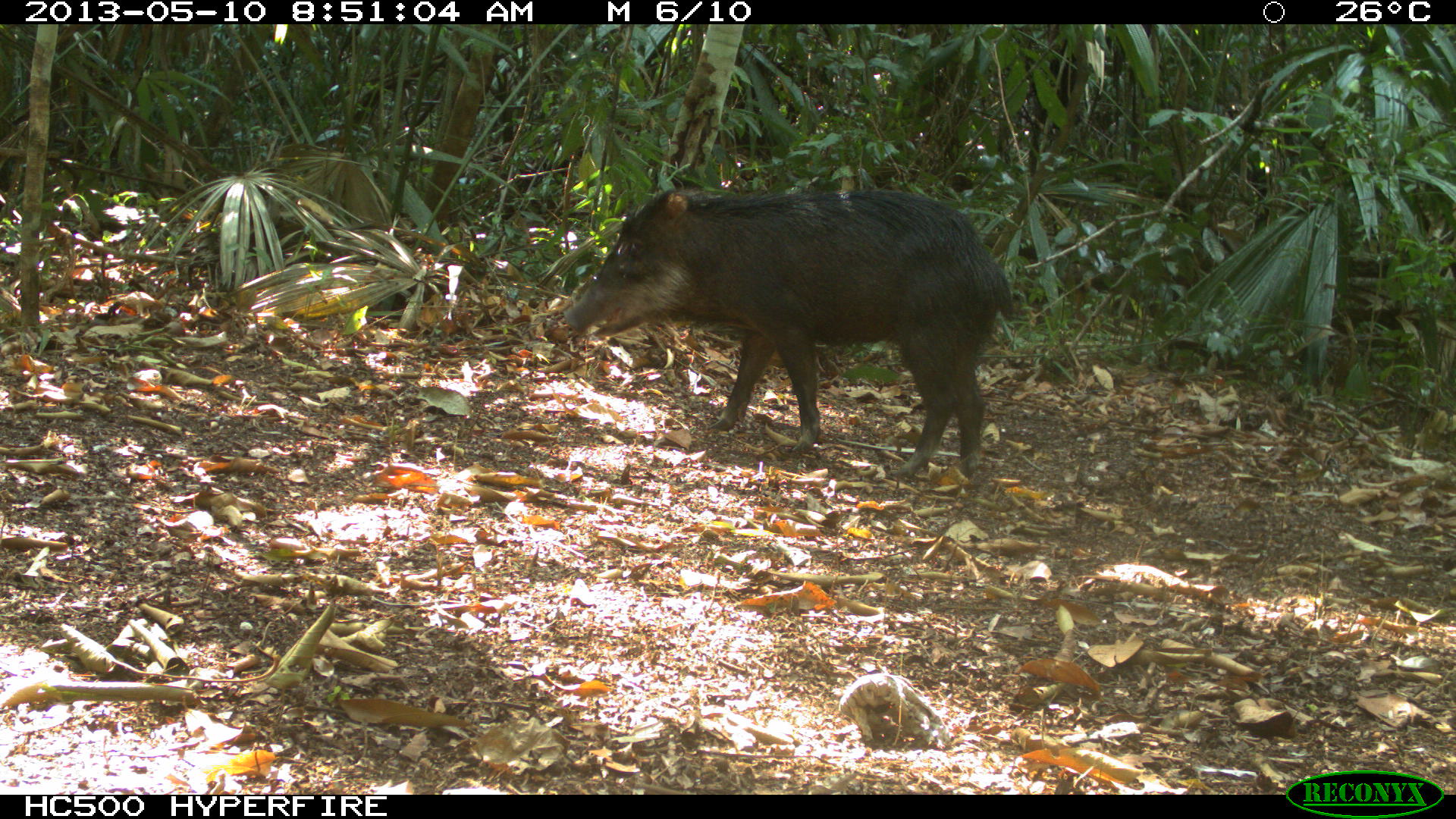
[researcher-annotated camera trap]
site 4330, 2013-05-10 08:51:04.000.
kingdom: Animalia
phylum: Chordata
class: Mammalia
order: Artiodactyla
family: Tayassuidae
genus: Tayassu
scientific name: Tayassu pecari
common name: white-lipped peccary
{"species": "Tayassu pecari (white-lipped peccary)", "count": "2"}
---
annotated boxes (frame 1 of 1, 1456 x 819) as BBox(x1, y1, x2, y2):
tayassu pecari: BBox(563, 186, 1015, 480)